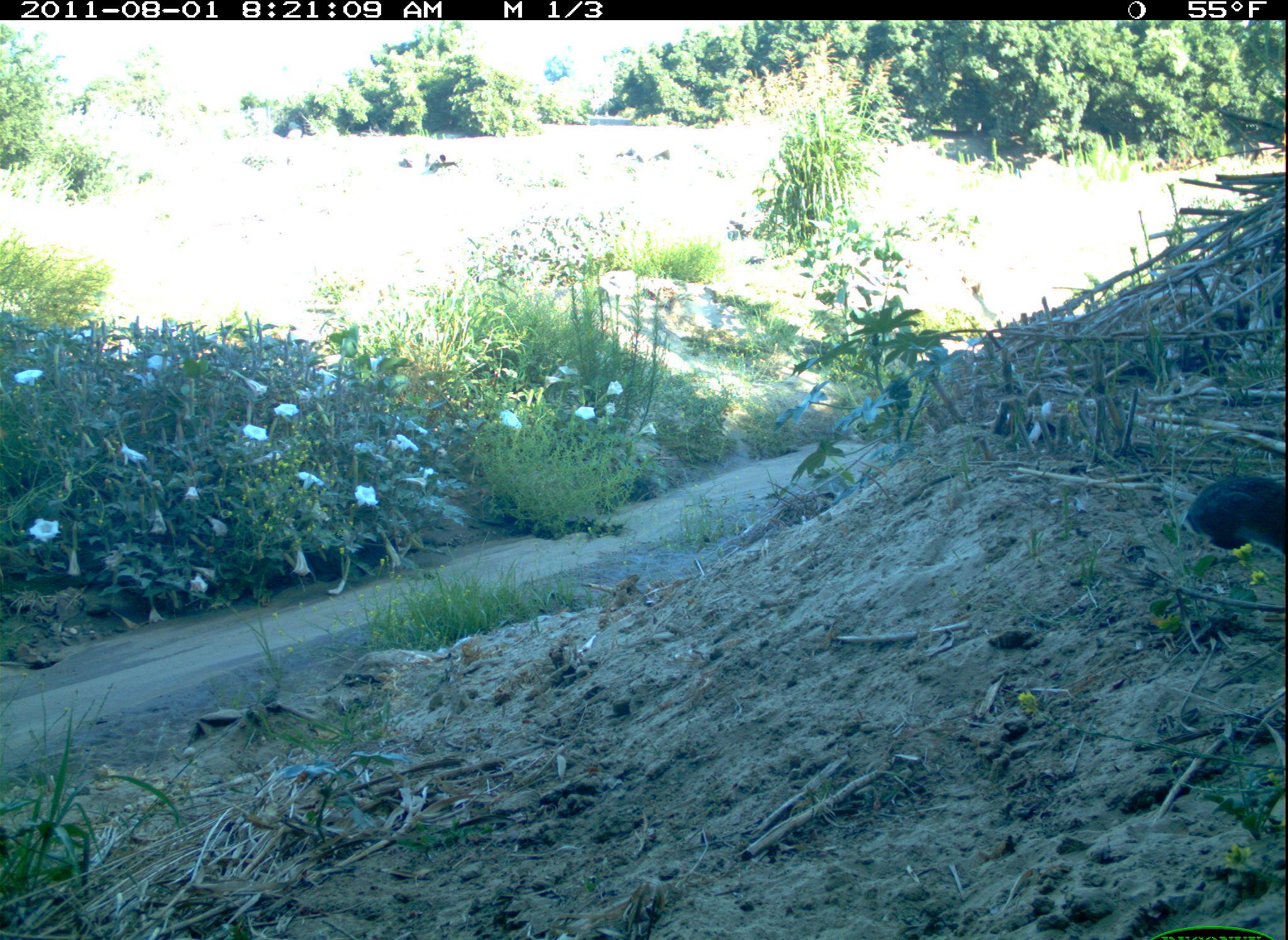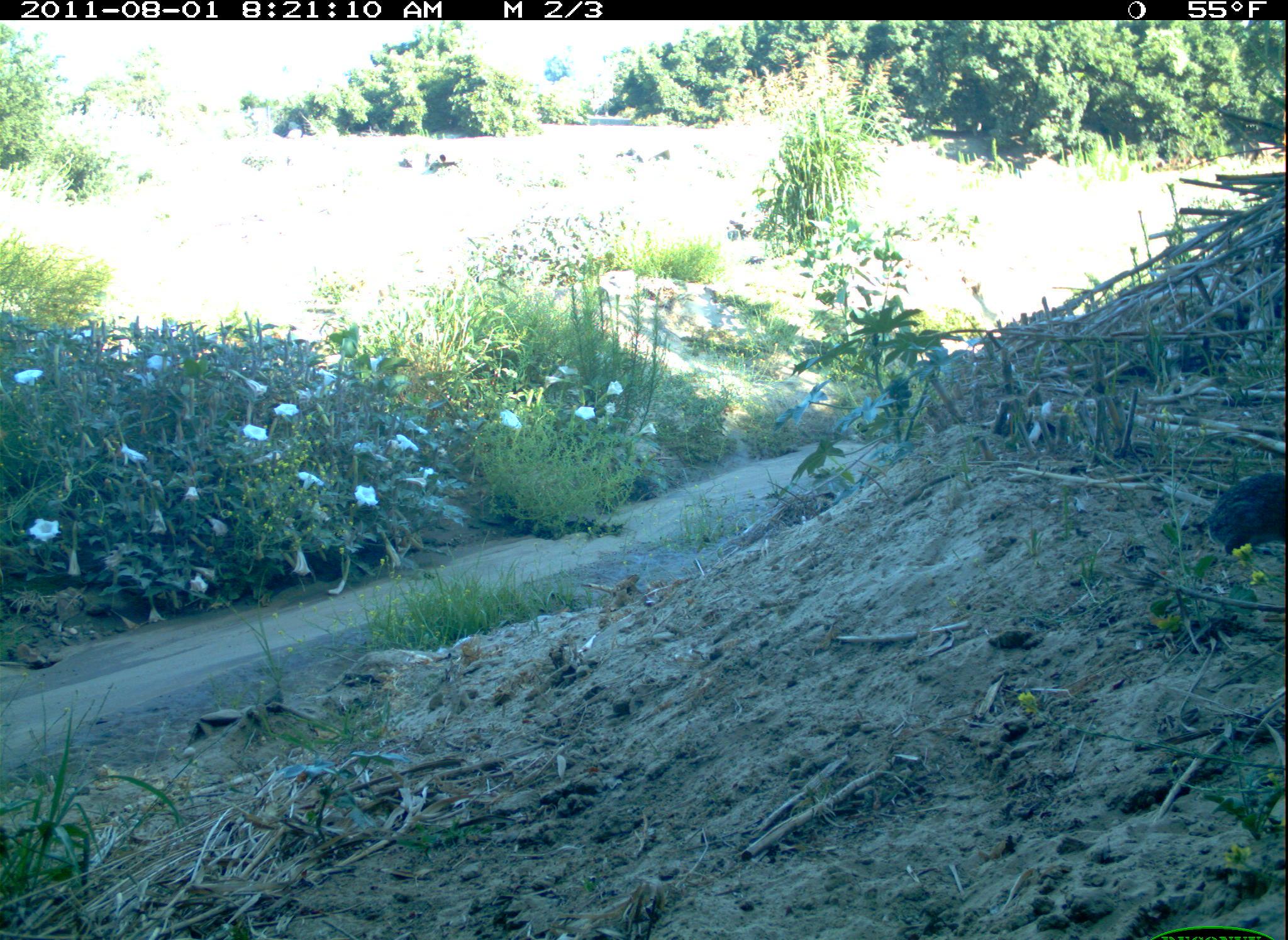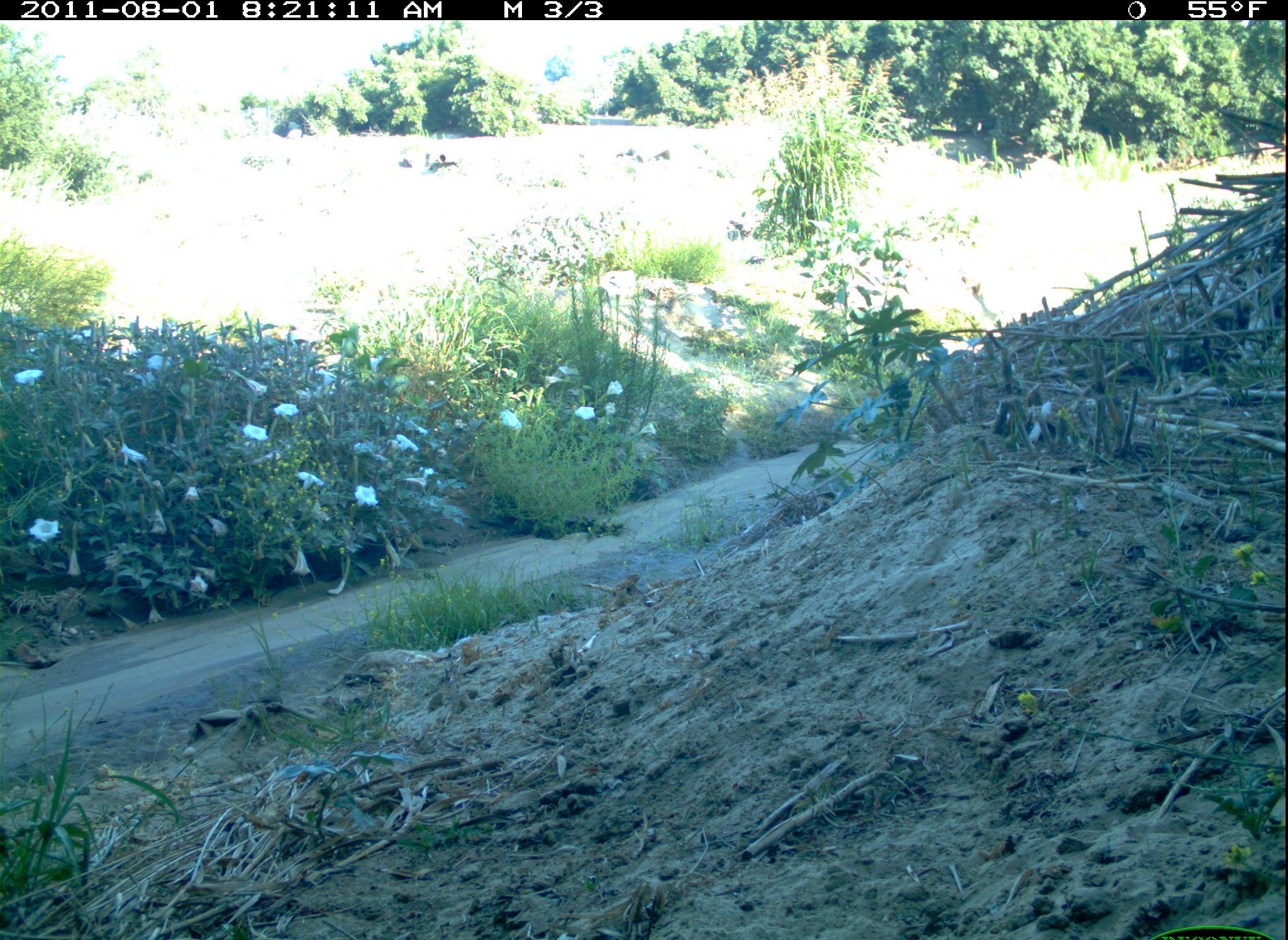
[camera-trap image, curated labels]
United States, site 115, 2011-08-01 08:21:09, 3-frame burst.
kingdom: Animalia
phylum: Chordata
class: Mammalia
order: Lagomorpha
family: Leporidae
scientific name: Leporidae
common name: rabbits and hares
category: rabbit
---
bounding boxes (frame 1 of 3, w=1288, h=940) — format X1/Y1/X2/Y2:
rabbit: 1173/469/1284/592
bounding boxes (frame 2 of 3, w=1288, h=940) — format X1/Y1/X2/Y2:
rabbit: 1199/451/1286/573